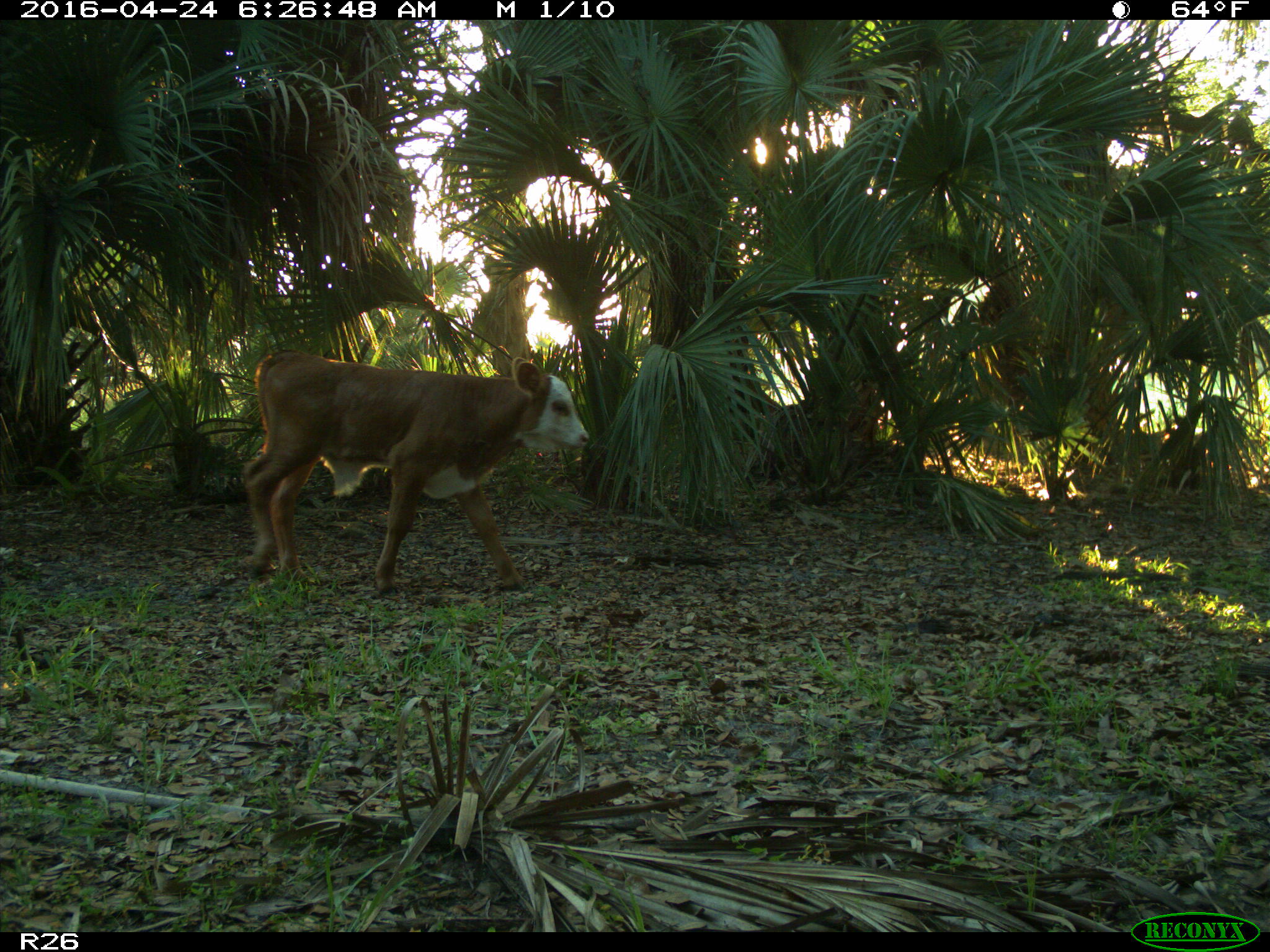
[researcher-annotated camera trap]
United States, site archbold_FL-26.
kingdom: Animalia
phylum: Chordata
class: Mammalia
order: Artiodactyla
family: Bovidae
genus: Bos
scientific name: Bos taurus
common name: domestic cow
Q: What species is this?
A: Bos taurus (domestic cow).